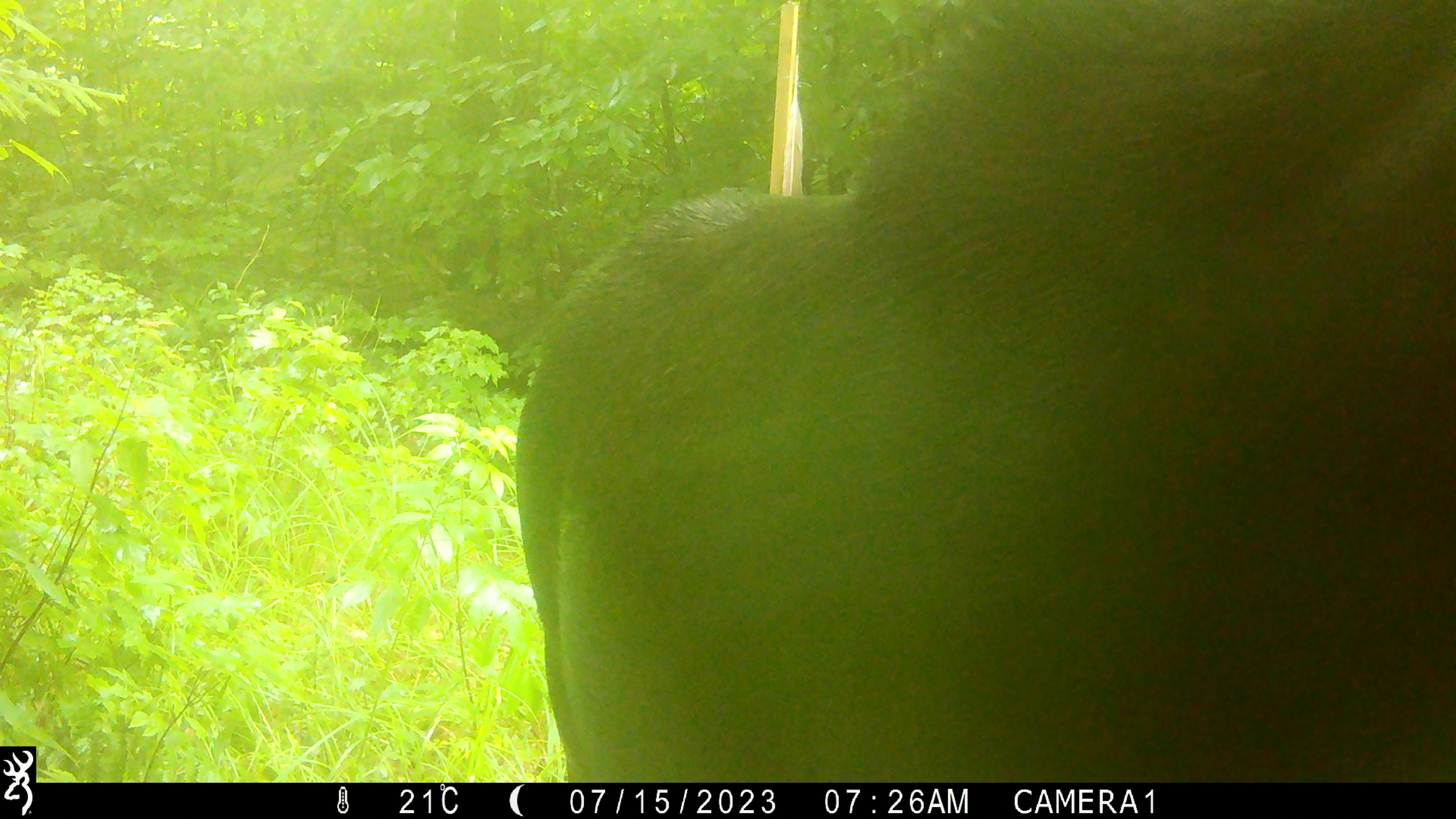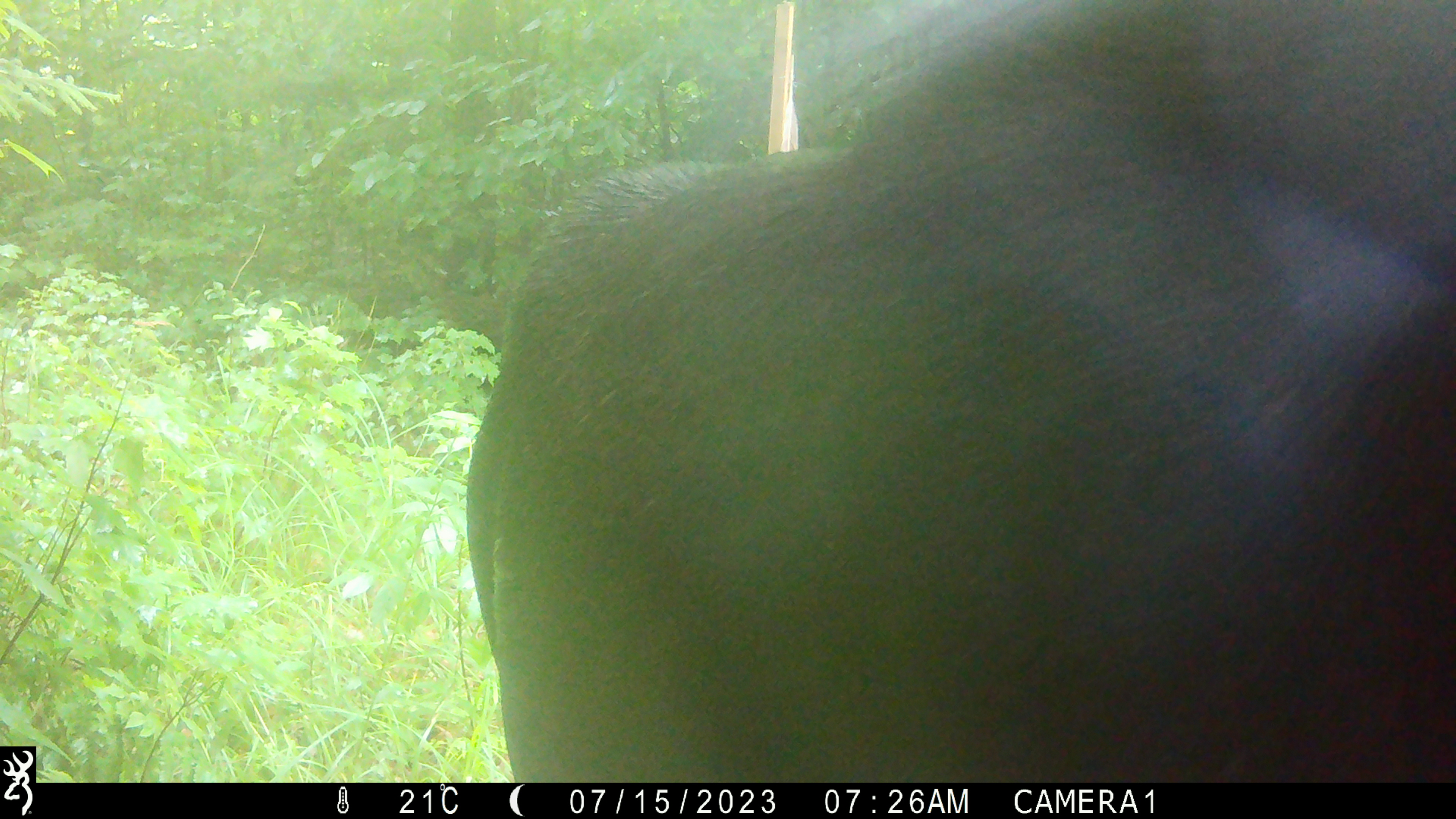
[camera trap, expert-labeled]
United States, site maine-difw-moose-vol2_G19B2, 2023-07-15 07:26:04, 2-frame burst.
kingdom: Animalia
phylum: Chordata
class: Mammalia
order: Artiodactyla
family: Cervidae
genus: Alces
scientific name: Alces alces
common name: moose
Moose (Alces alces).